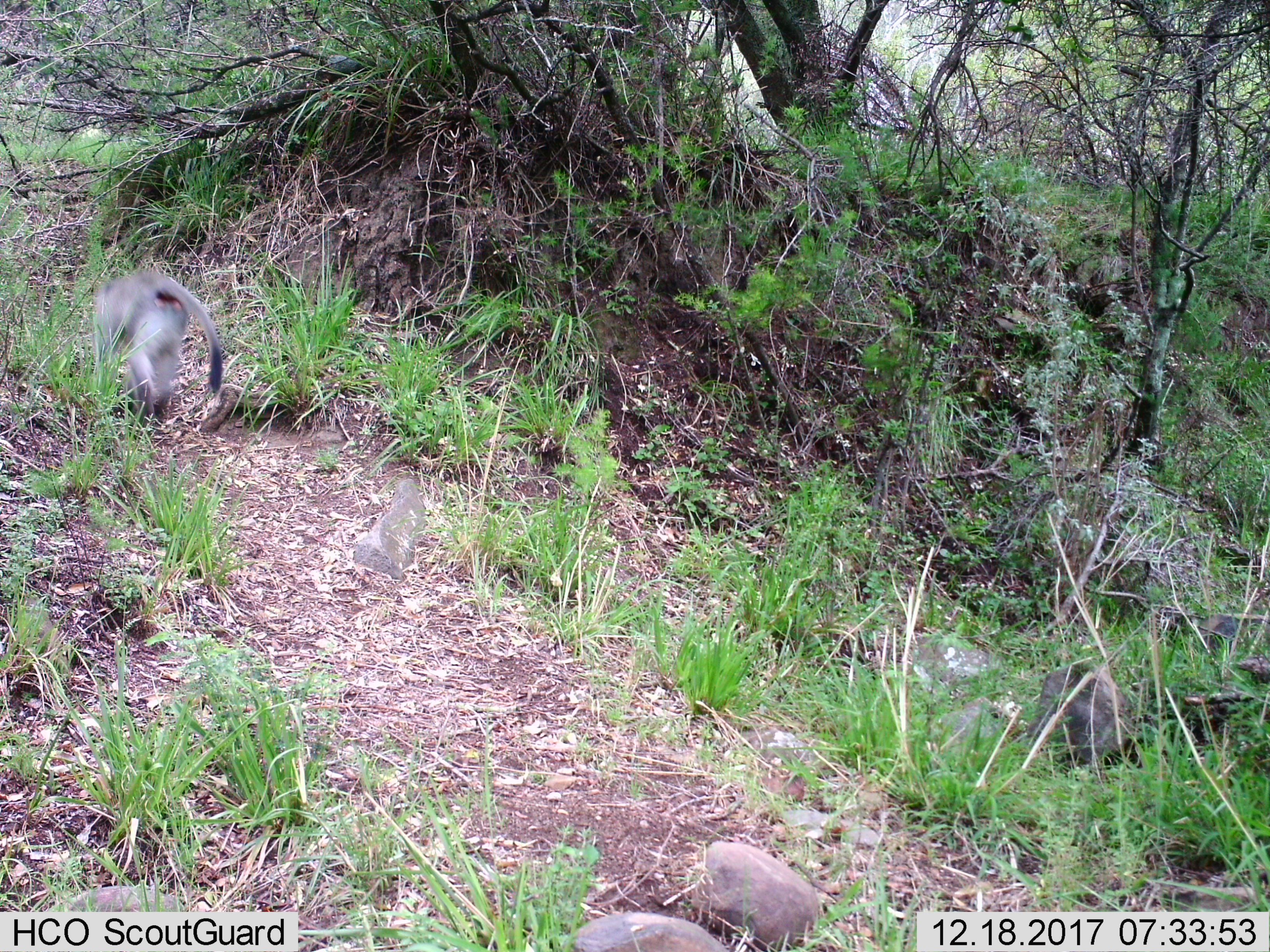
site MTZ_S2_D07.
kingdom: Animalia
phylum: Chordata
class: Mammalia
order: Primates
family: Cercopithecidae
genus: Chlorocebus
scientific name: Chlorocebus pygerythrus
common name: vervet monkey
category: monkeyvervet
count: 1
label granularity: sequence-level